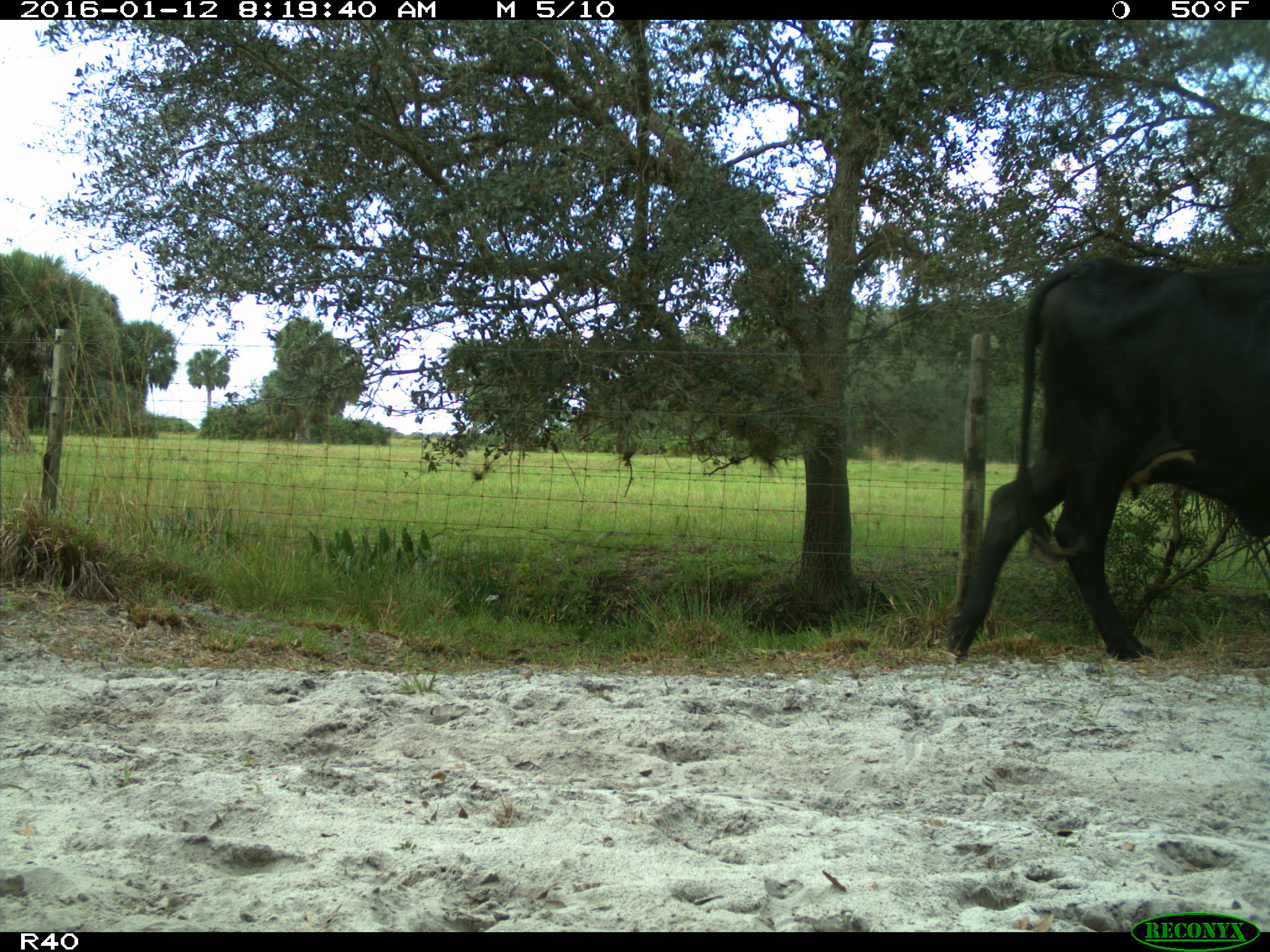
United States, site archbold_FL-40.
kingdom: Animalia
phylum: Chordata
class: Mammalia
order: Artiodactyla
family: Bovidae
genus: Bos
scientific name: Bos taurus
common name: domestic cow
Bos taurus (domestic cow).